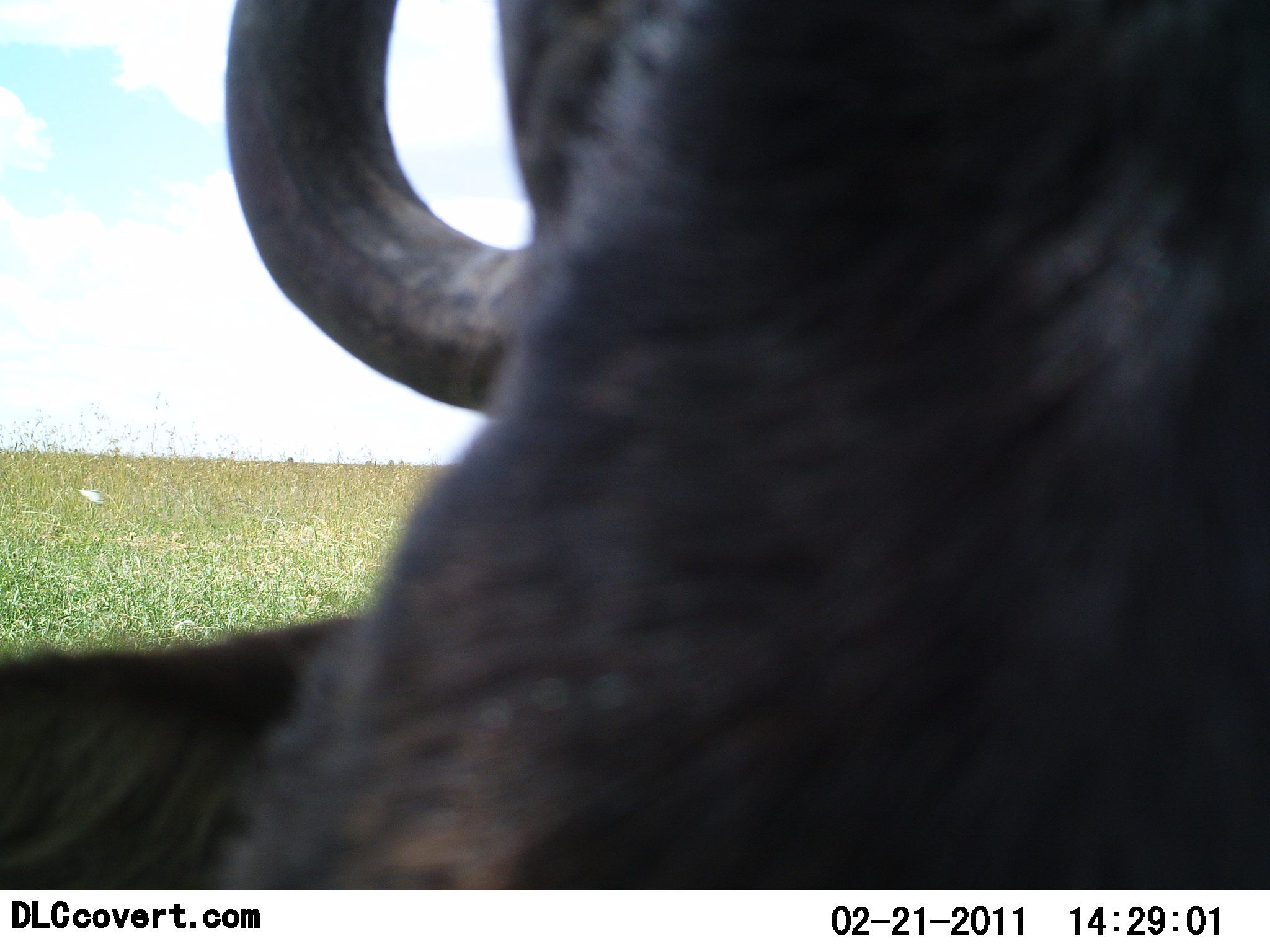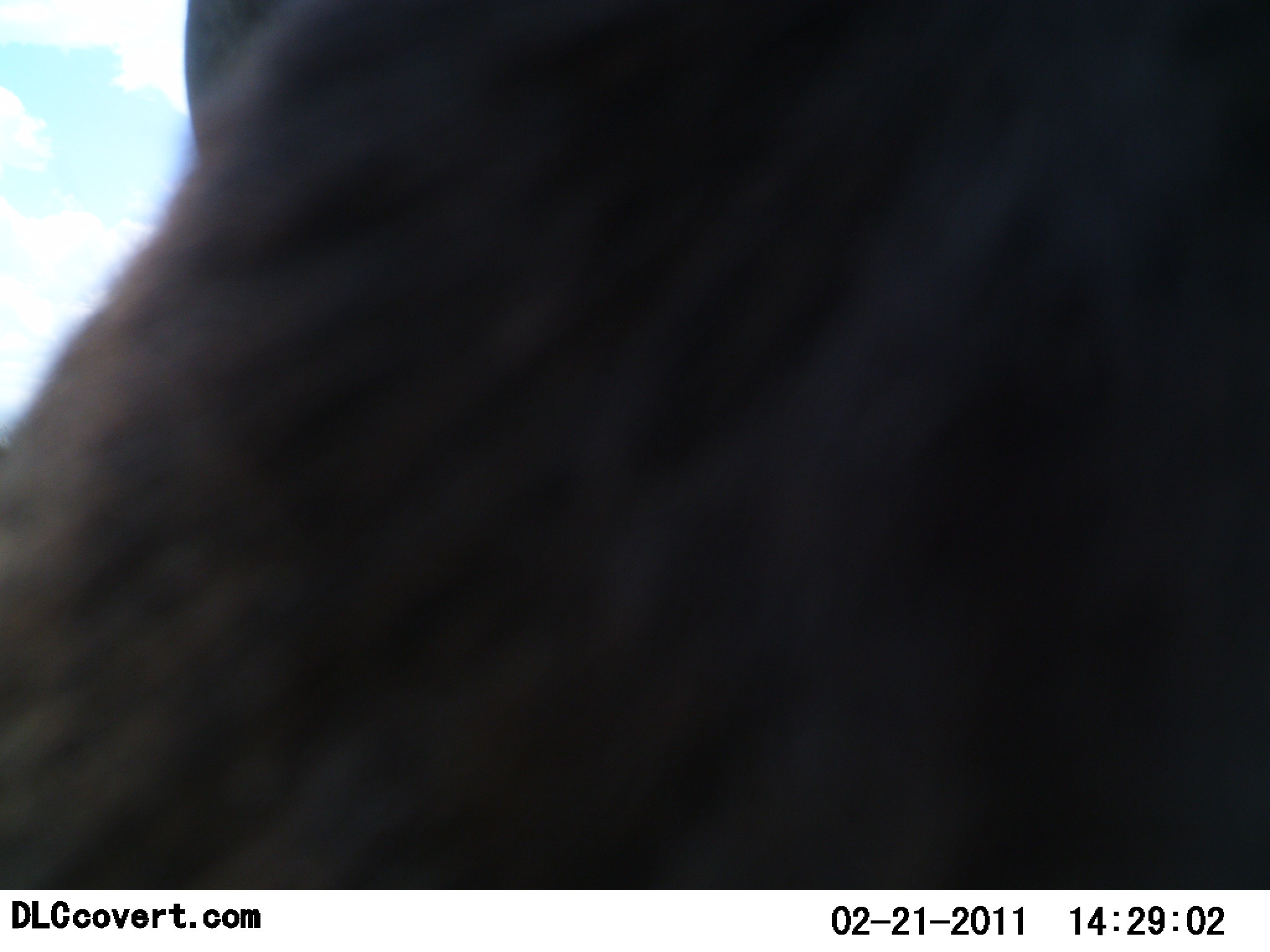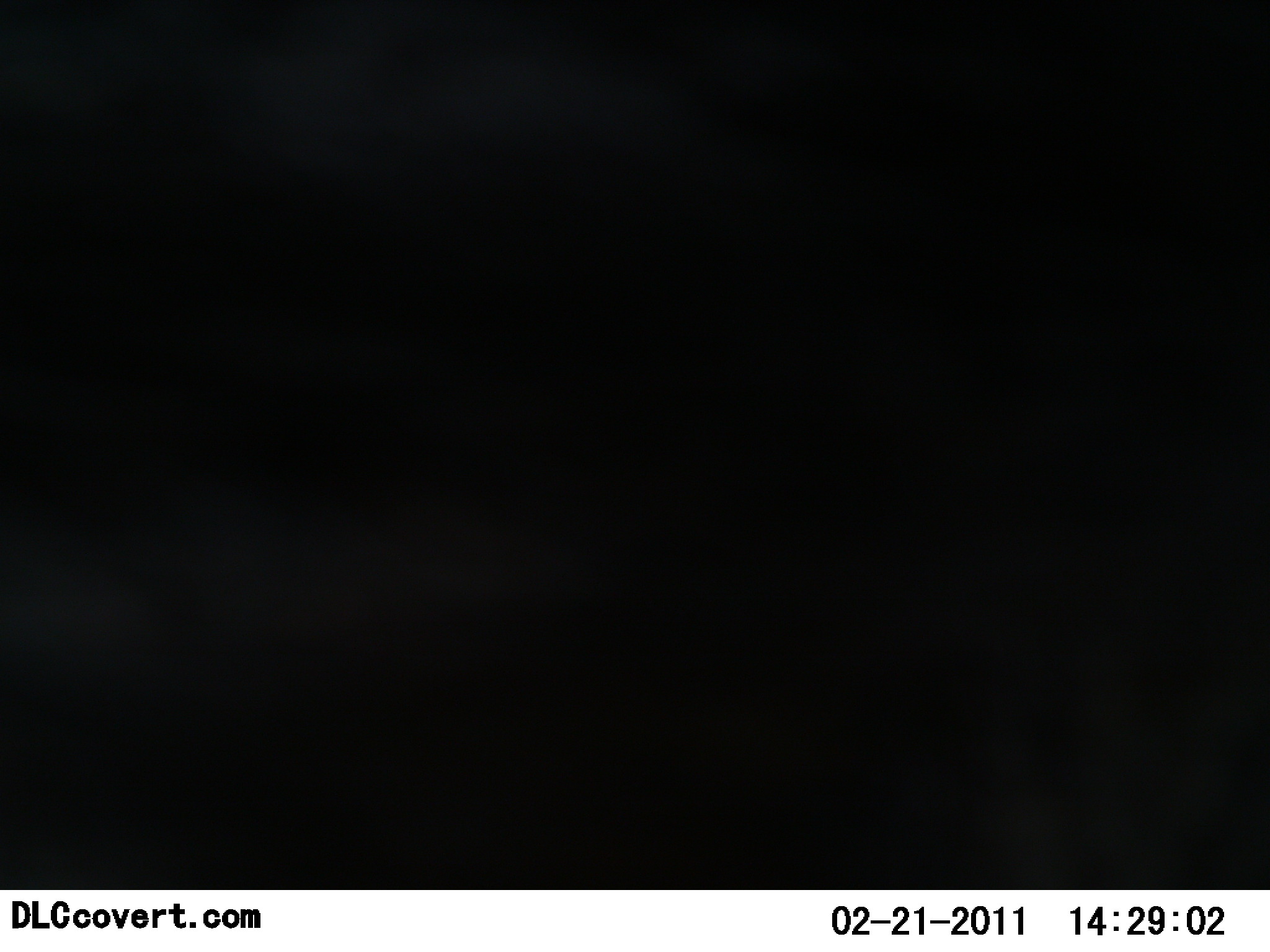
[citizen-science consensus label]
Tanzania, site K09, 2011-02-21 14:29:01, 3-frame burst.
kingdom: Animalia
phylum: Chordata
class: Mammalia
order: Artiodactyla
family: Bovidae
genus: Connochaetes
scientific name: Connochaetes taurinus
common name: blue wildebeest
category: wildebeest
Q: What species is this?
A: Wildebeest (blue wildebeest) (Connochaetes taurinus).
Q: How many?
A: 1.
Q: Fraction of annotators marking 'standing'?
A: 58%.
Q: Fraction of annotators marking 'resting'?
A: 8%.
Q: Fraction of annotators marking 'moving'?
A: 17%.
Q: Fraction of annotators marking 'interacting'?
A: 17%.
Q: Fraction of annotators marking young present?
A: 0%.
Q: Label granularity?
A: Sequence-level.